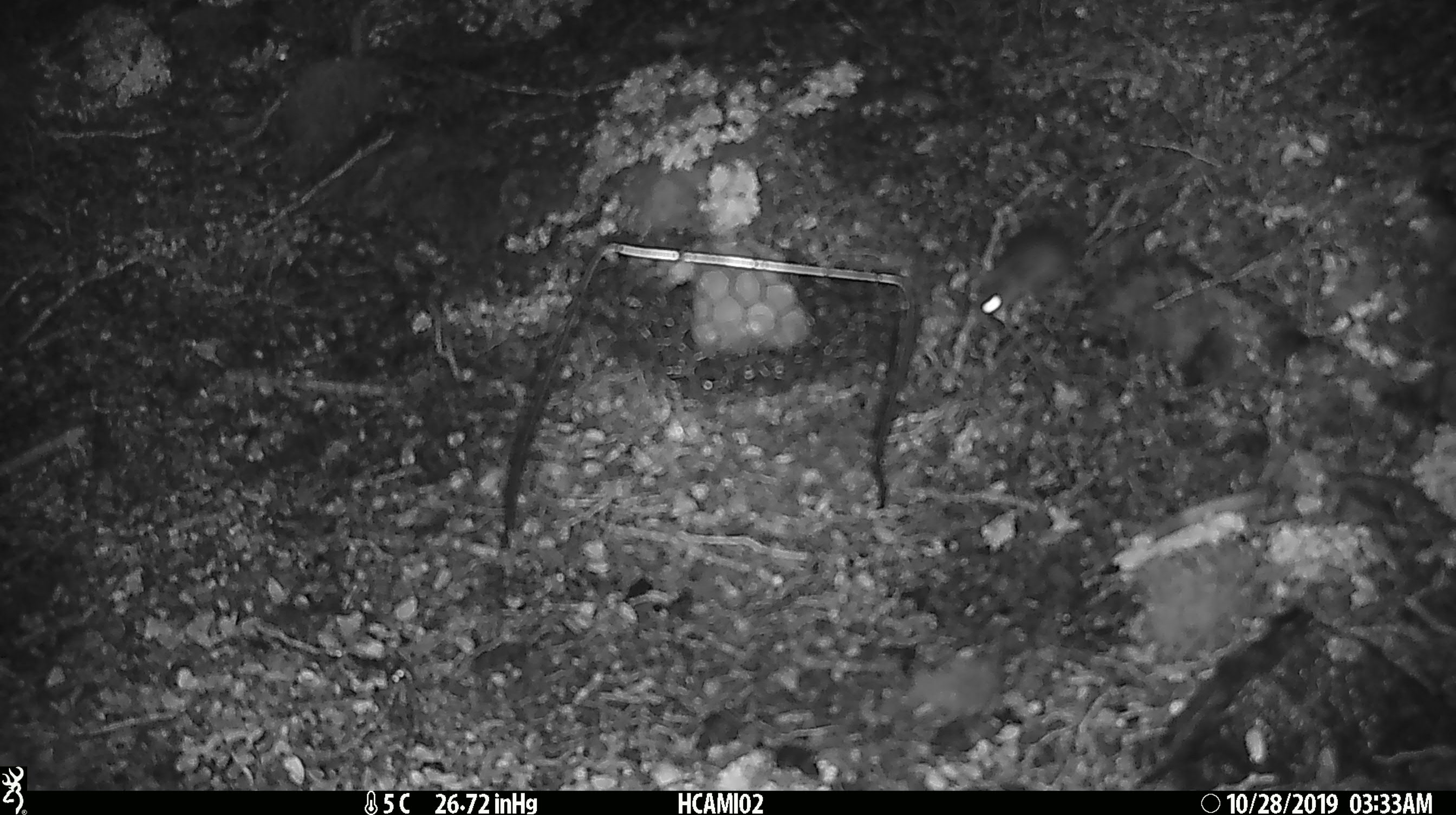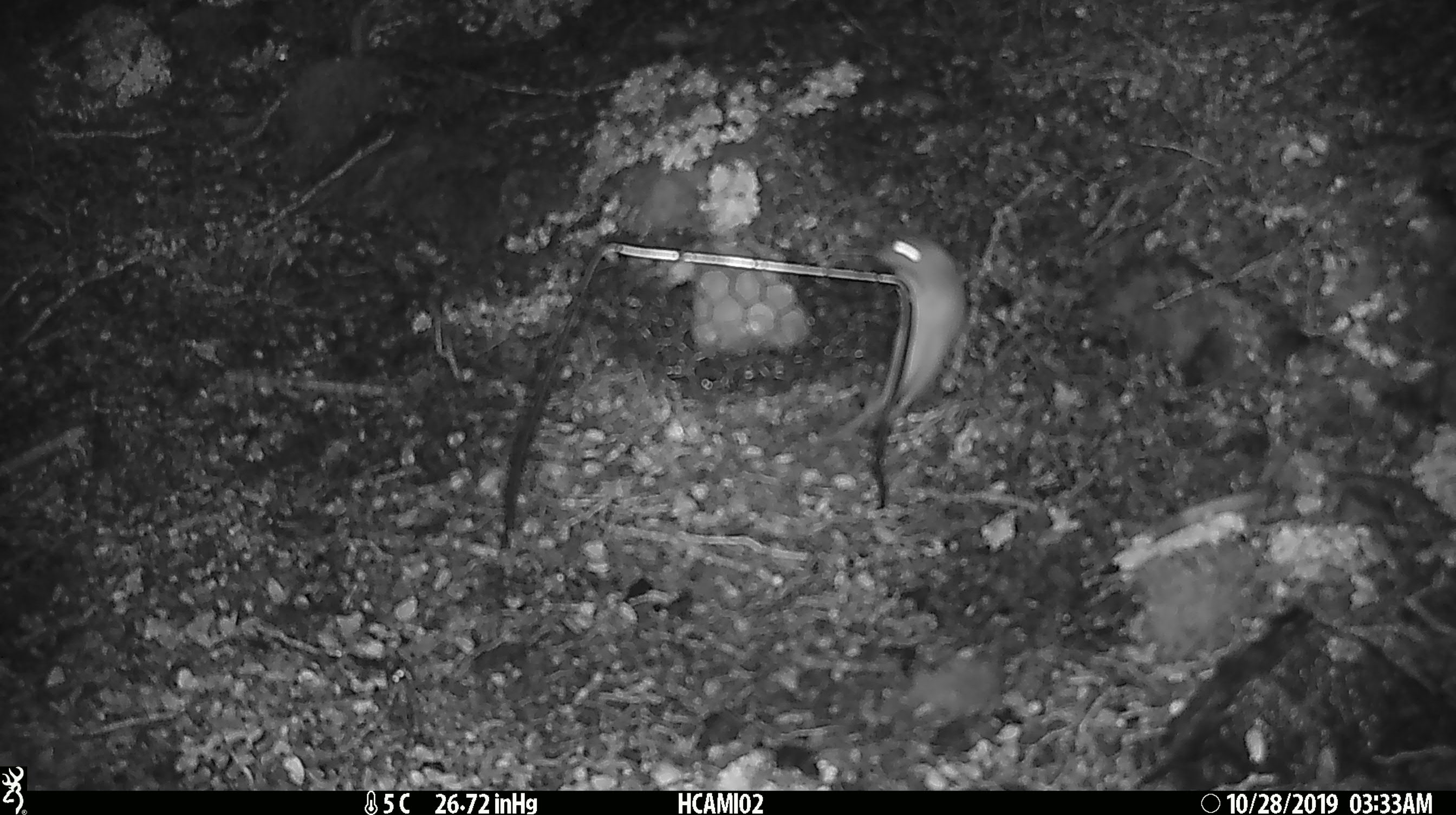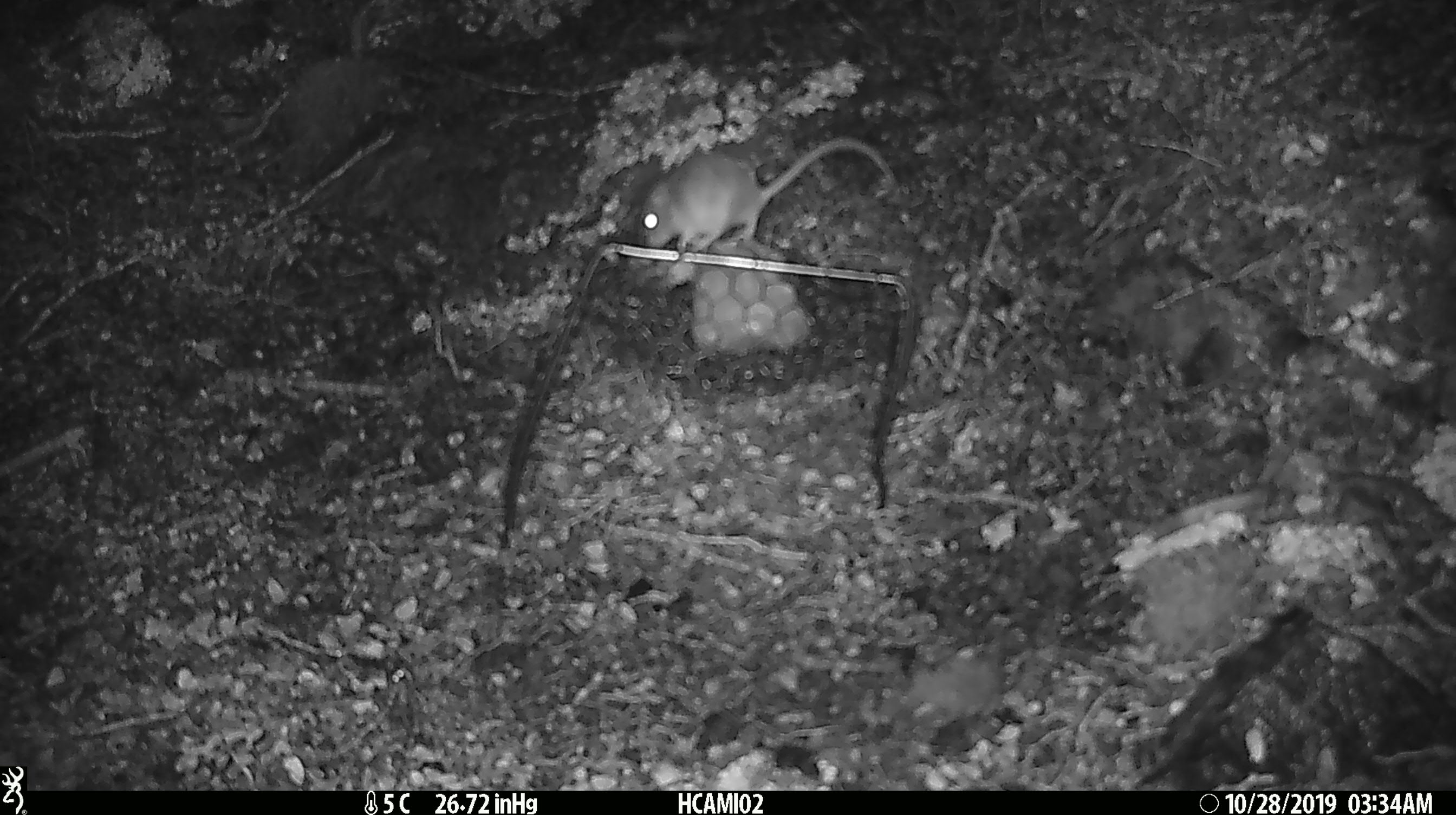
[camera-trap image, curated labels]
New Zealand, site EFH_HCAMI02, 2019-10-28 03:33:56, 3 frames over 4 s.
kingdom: Animalia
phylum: Chordata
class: Mammalia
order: Rodentia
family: Muridae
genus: Mus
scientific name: Mus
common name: mouse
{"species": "mouse (Mus)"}